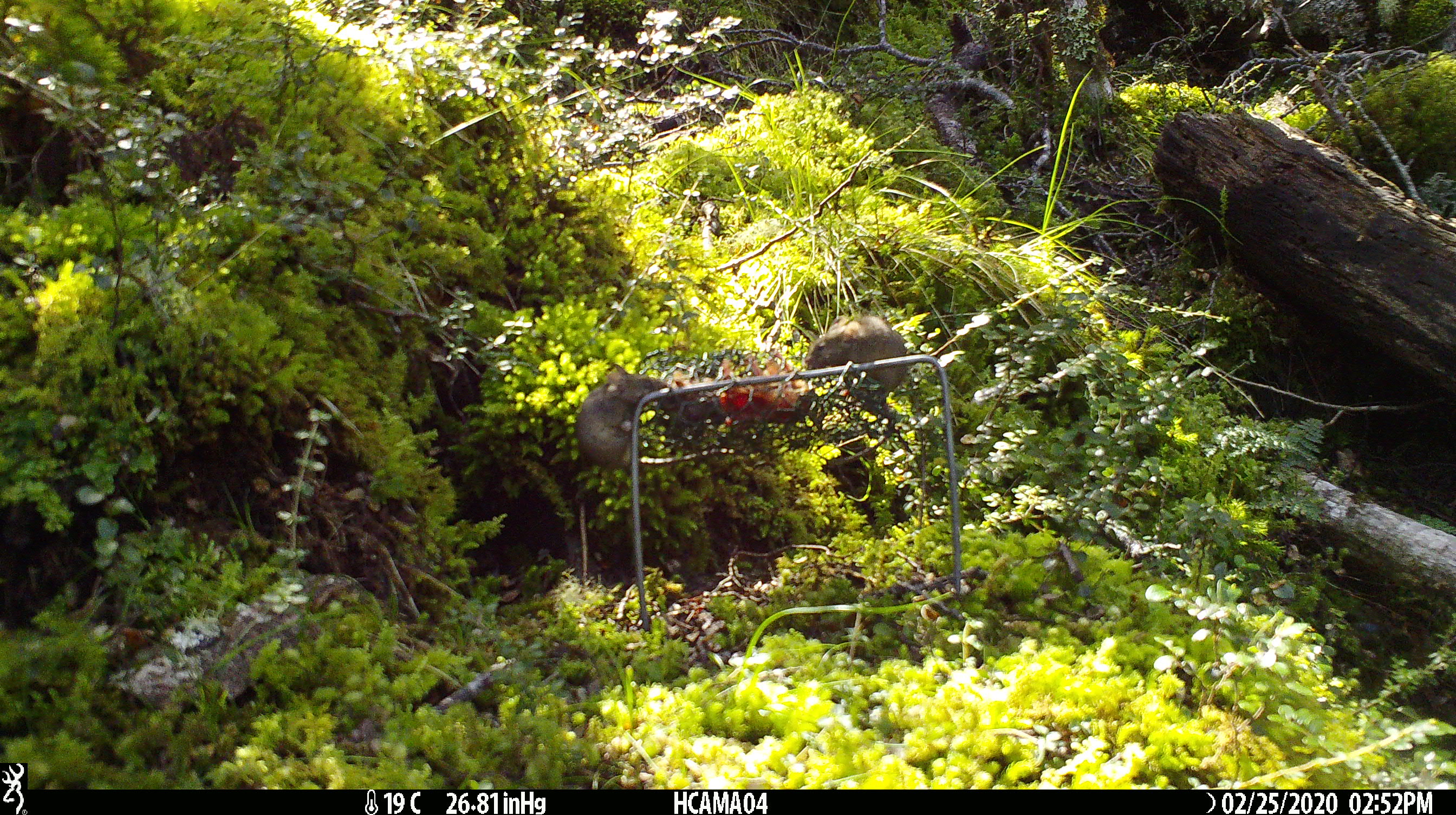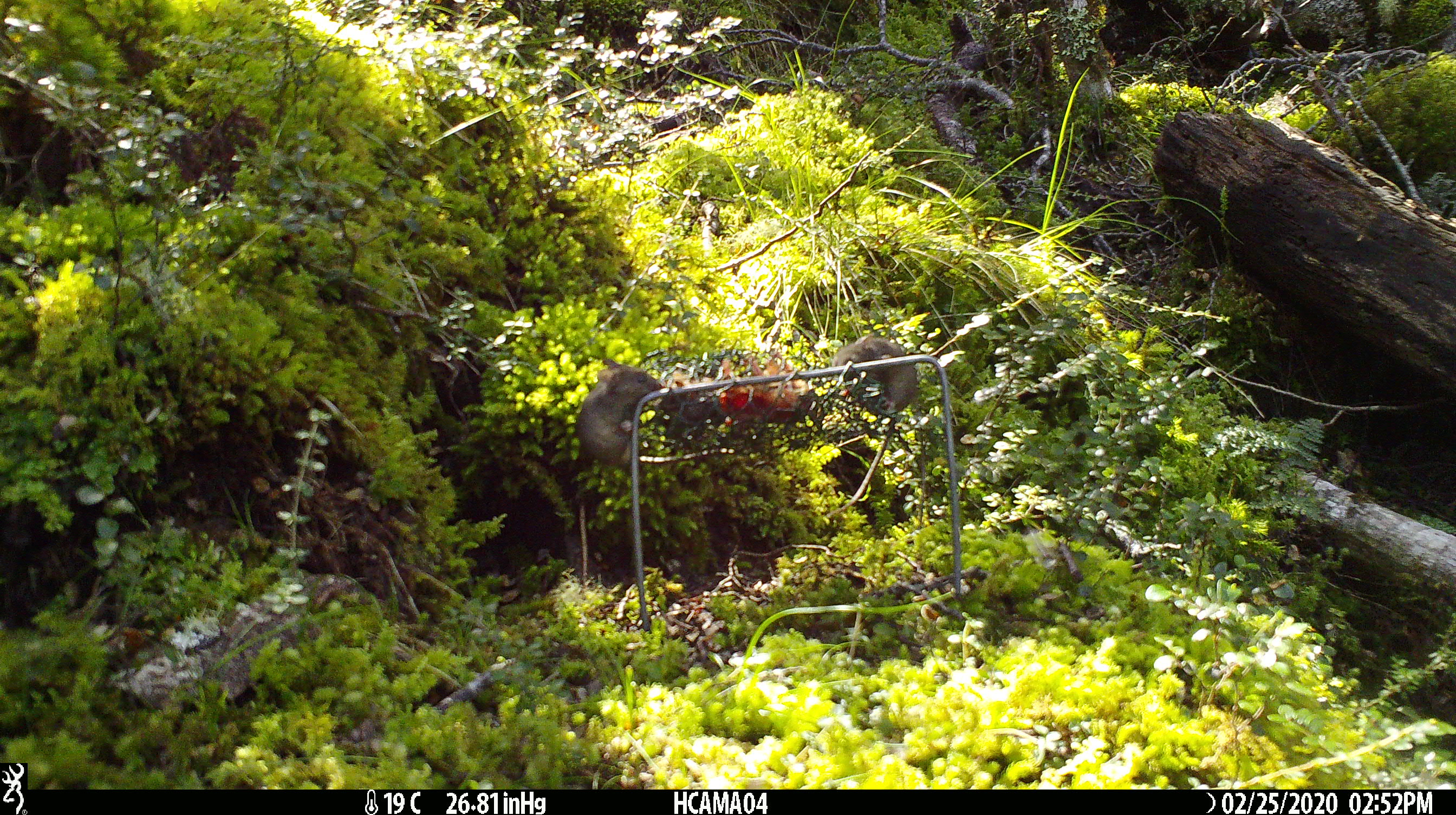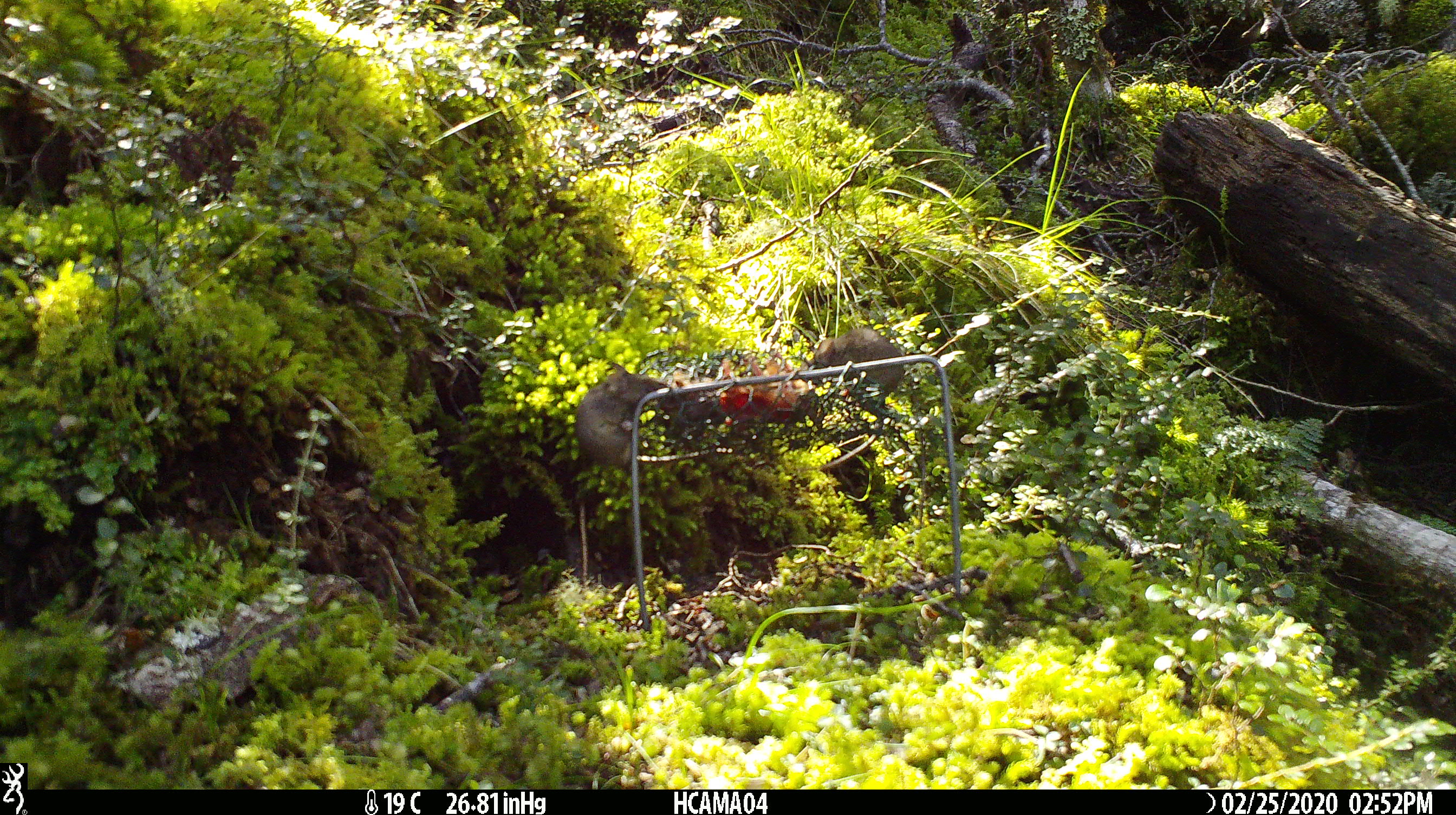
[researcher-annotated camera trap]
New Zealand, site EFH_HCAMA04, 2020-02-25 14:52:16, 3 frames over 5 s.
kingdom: Animalia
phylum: Chordata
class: Mammalia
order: Rodentia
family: Muridae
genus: Mus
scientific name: Mus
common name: mouse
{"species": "mouse (Mus)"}